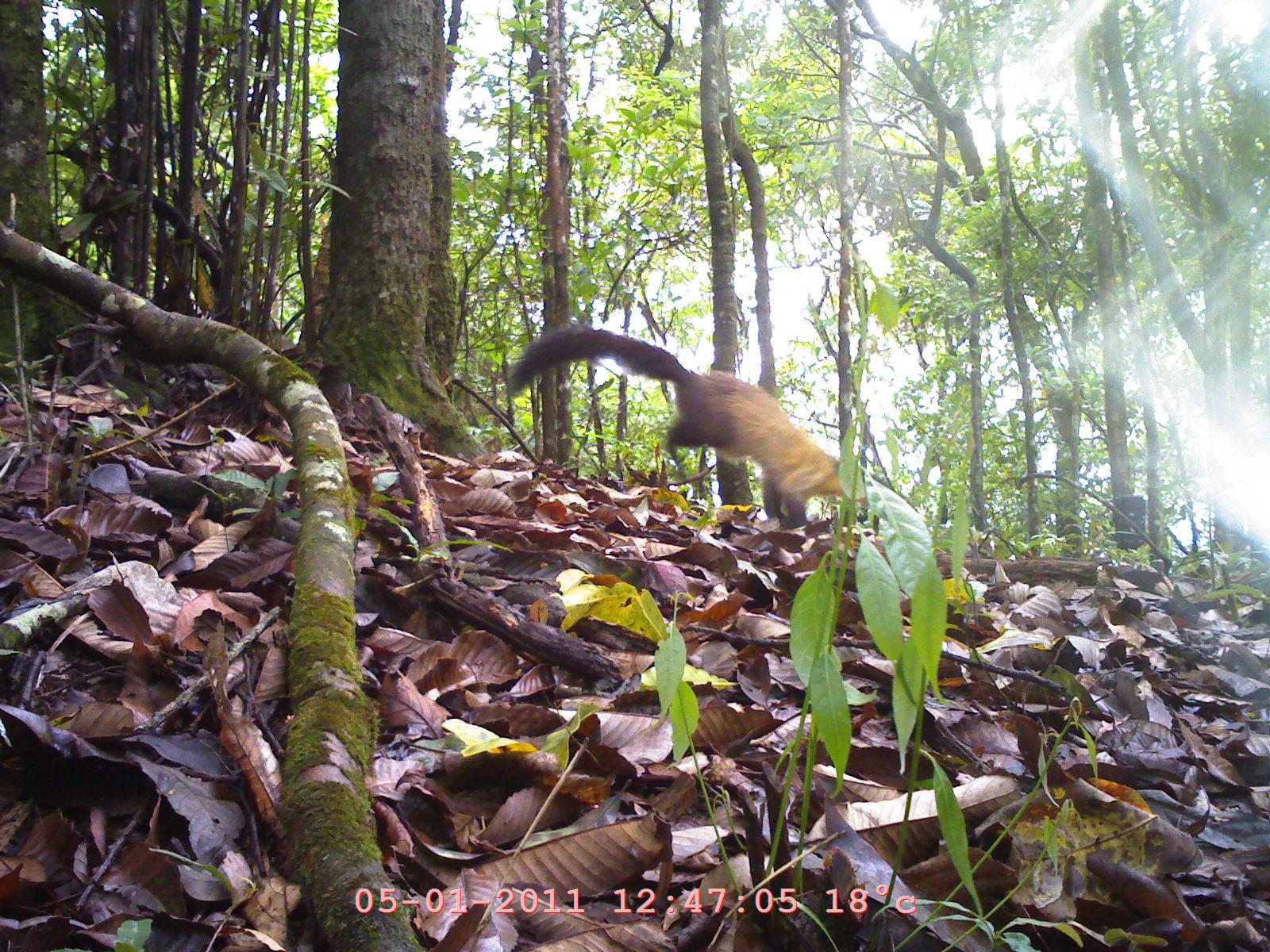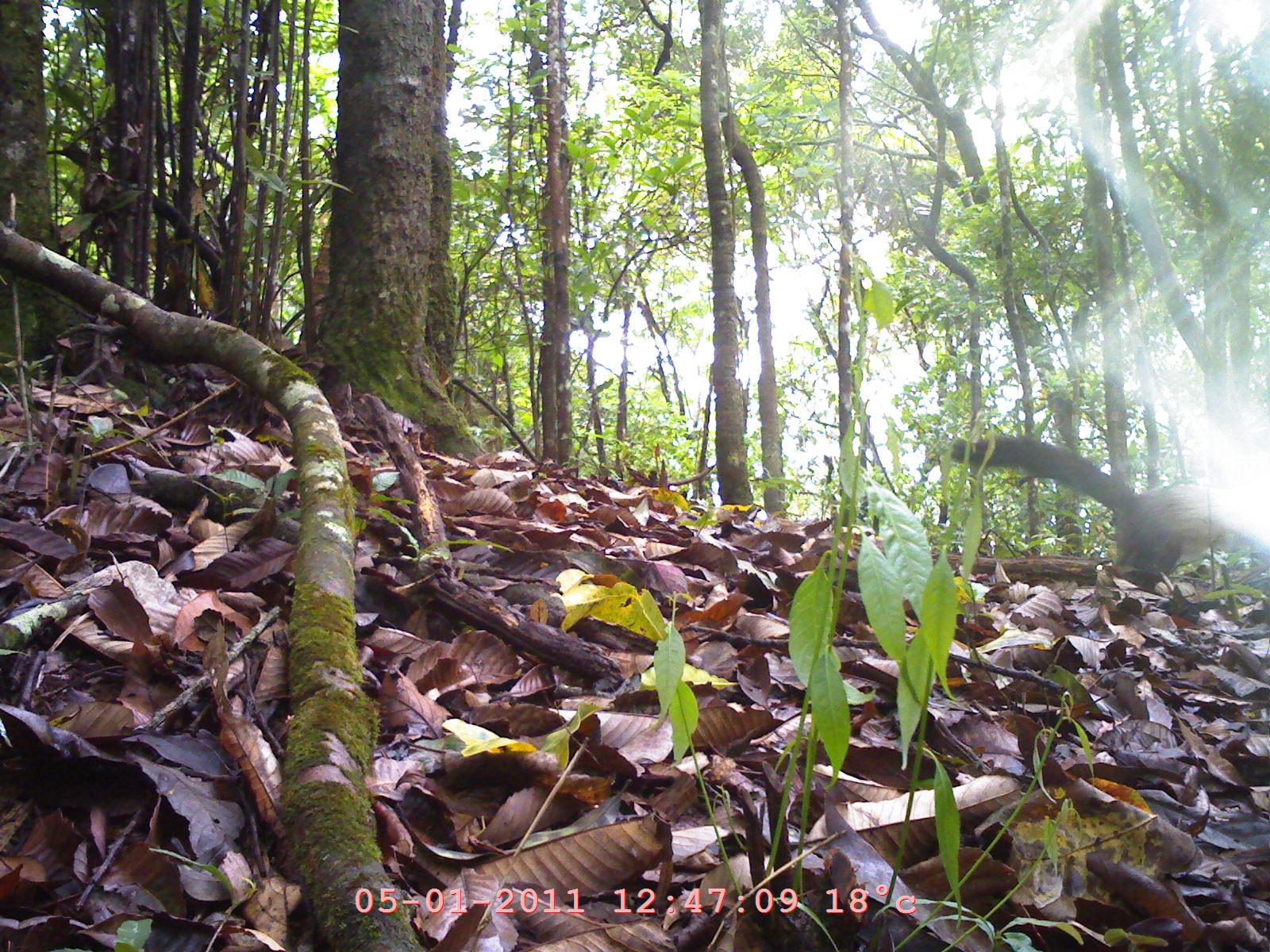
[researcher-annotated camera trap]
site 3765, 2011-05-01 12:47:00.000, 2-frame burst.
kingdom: Animalia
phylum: Chordata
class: Mammalia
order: Carnivora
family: Mustelidae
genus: Martes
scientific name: Martes flavigula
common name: yellow-throated marten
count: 1